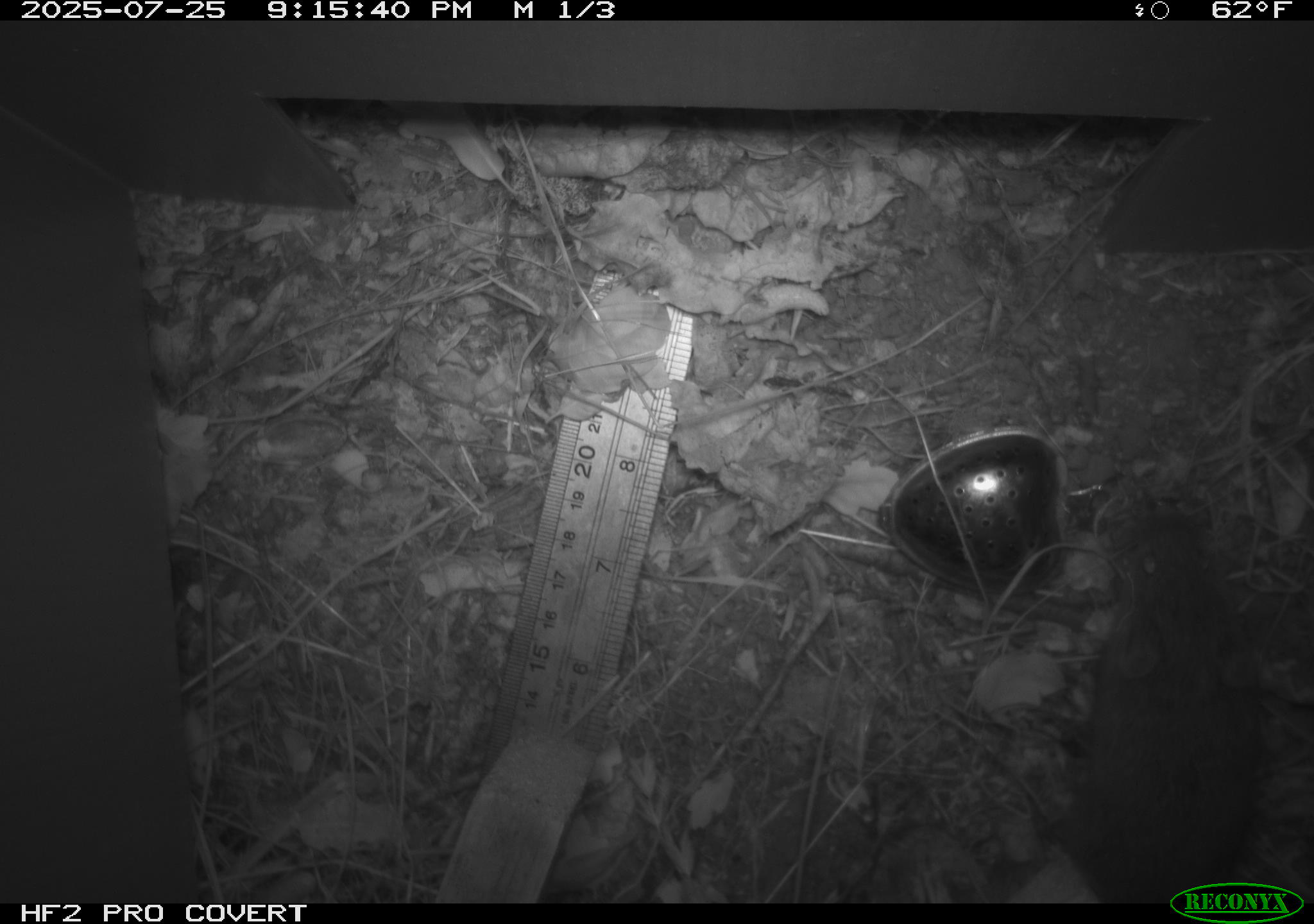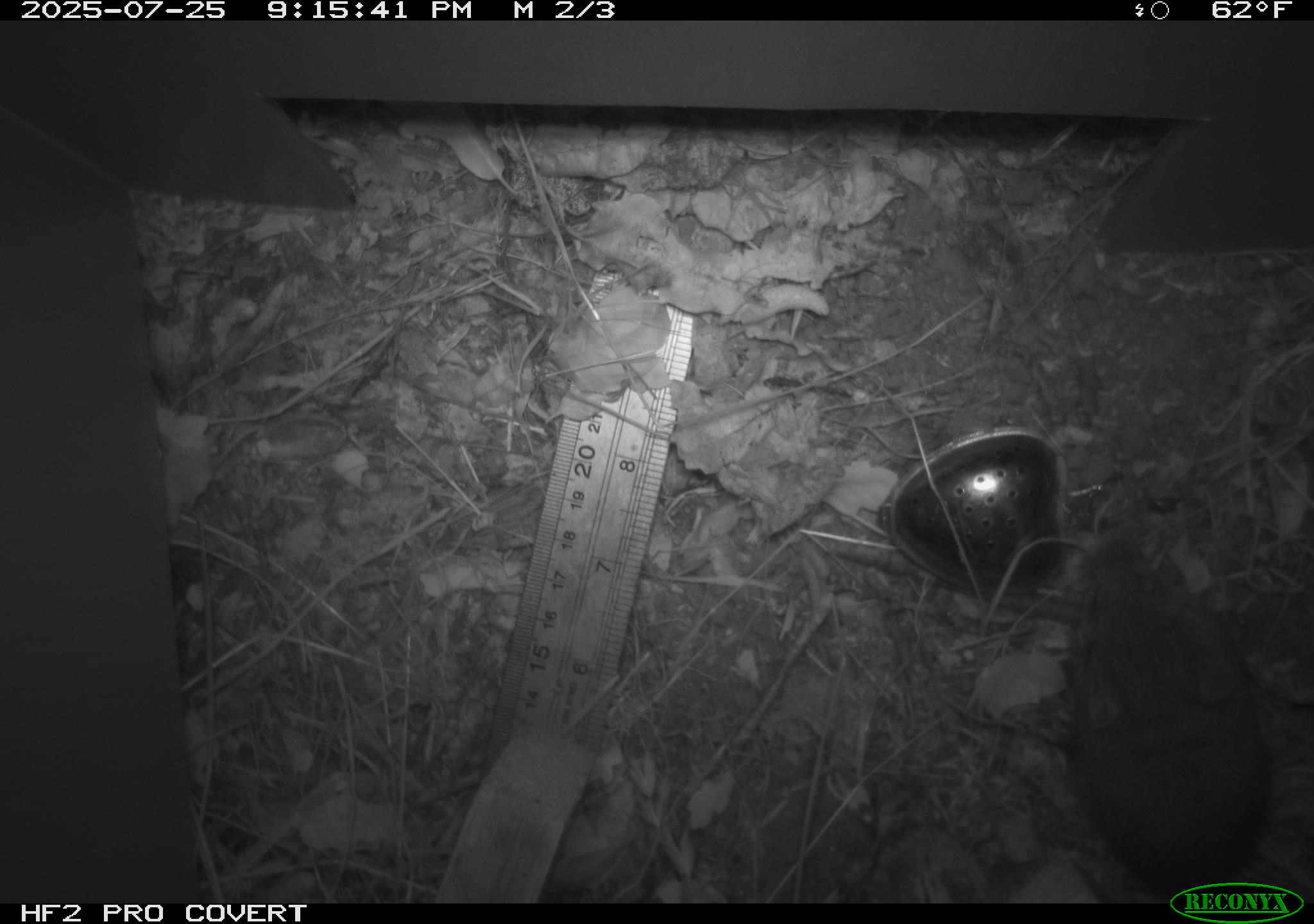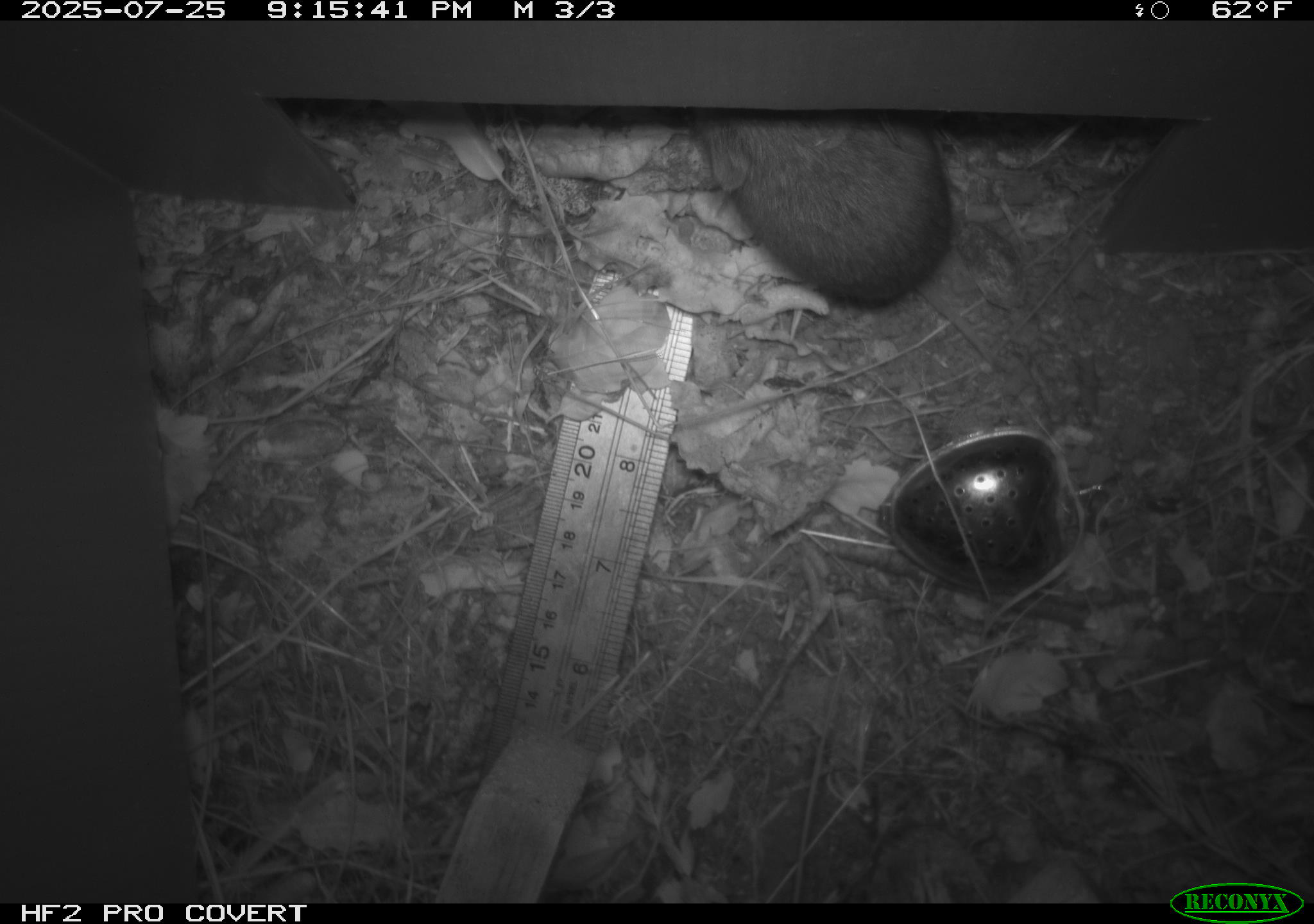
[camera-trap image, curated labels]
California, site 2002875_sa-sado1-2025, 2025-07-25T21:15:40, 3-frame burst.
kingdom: Animalia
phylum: Chordata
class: Mammalia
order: Rodentia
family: Cricetidae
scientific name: Arvicolinae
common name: voles, lemmings, and muskrats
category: arvicolinae subfamily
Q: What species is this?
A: Arvicolinae subfamily (voles, lemmings, and muskrats) (Arvicolinae).